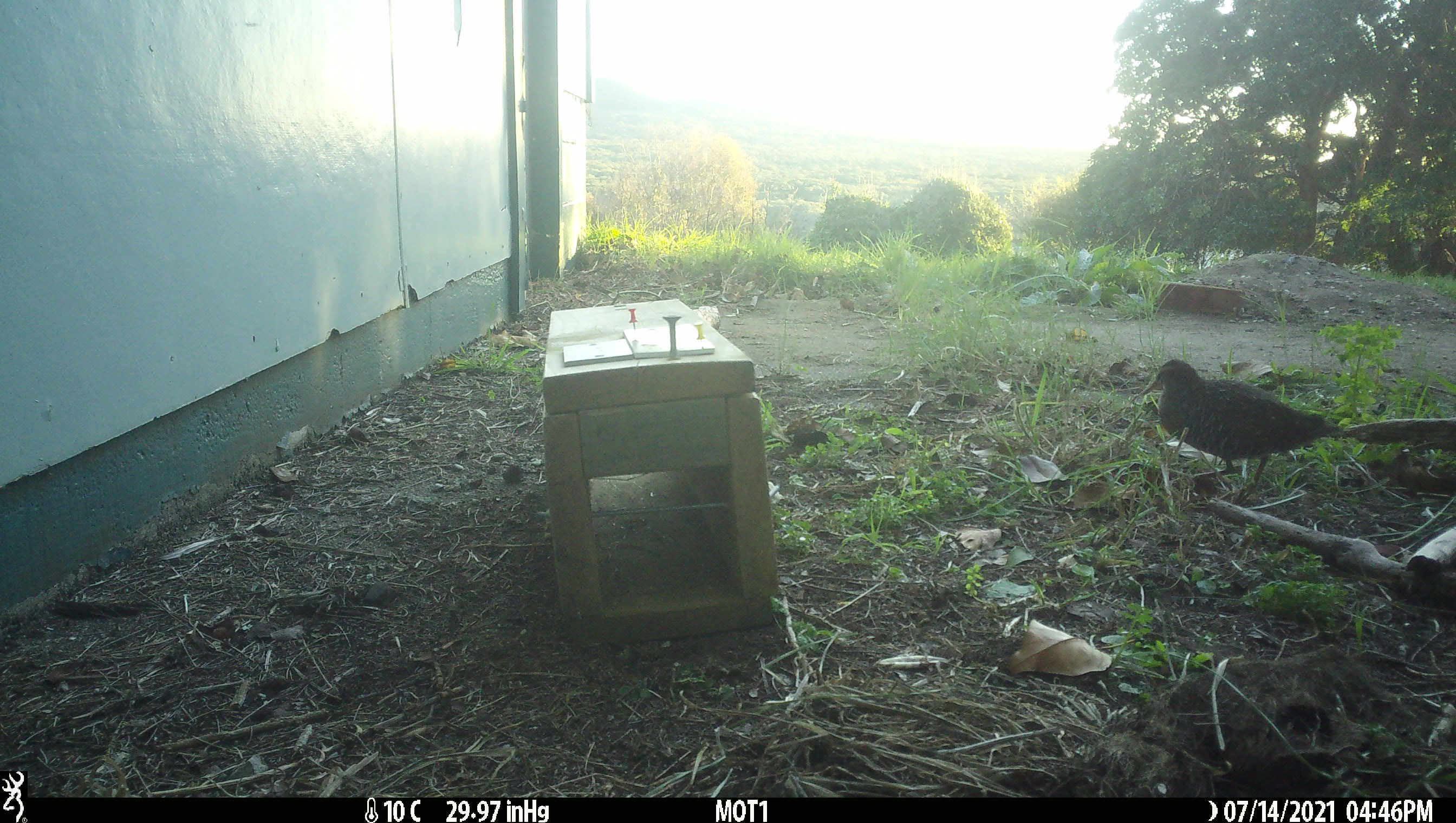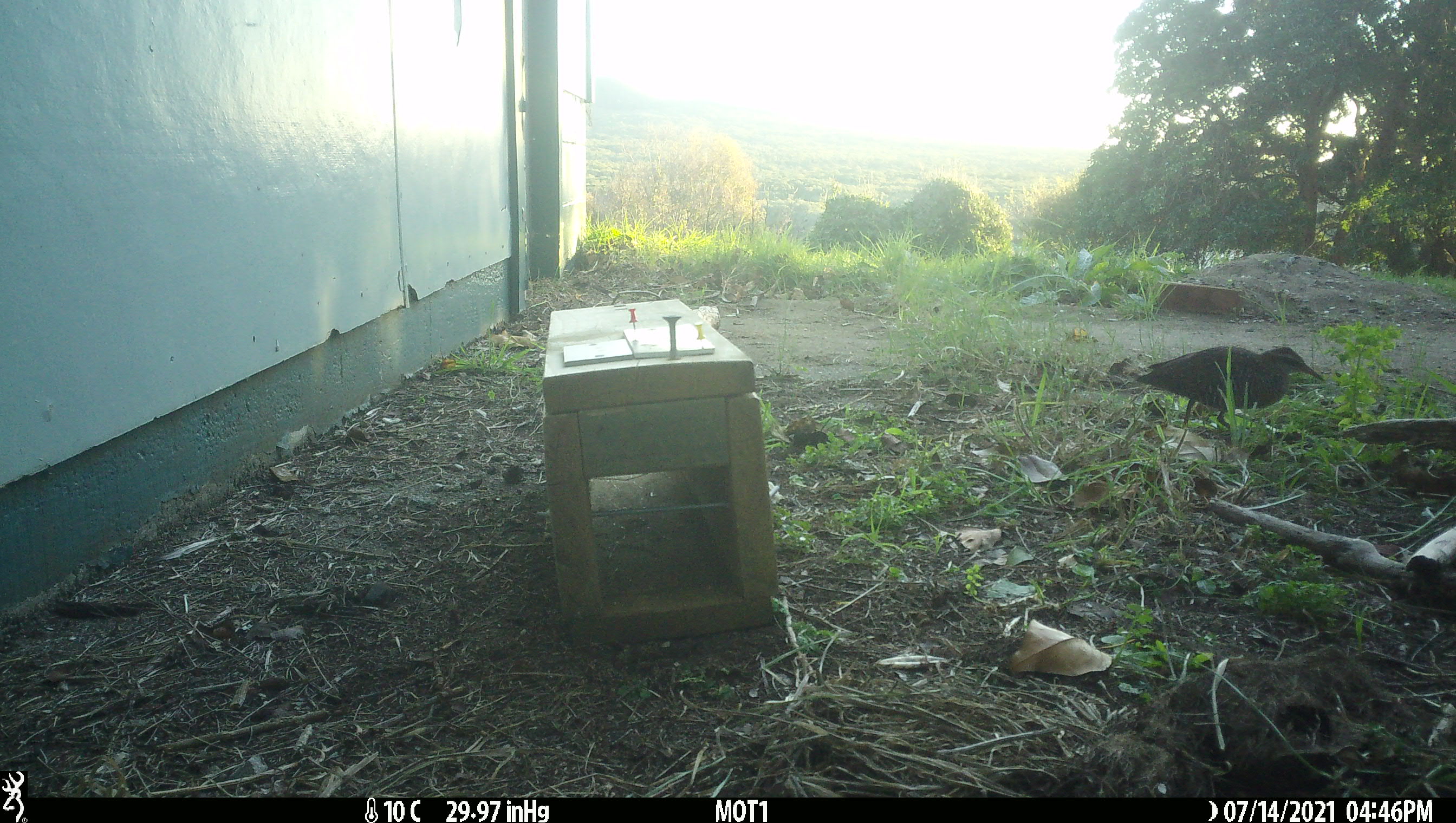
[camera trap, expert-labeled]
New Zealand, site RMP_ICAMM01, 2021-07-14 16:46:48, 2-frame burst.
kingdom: Animalia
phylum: Chordata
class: Aves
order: Gruiformes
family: Rallidae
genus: Gallirallus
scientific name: Gallirallus philippensis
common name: buff-banded rail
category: banded rail